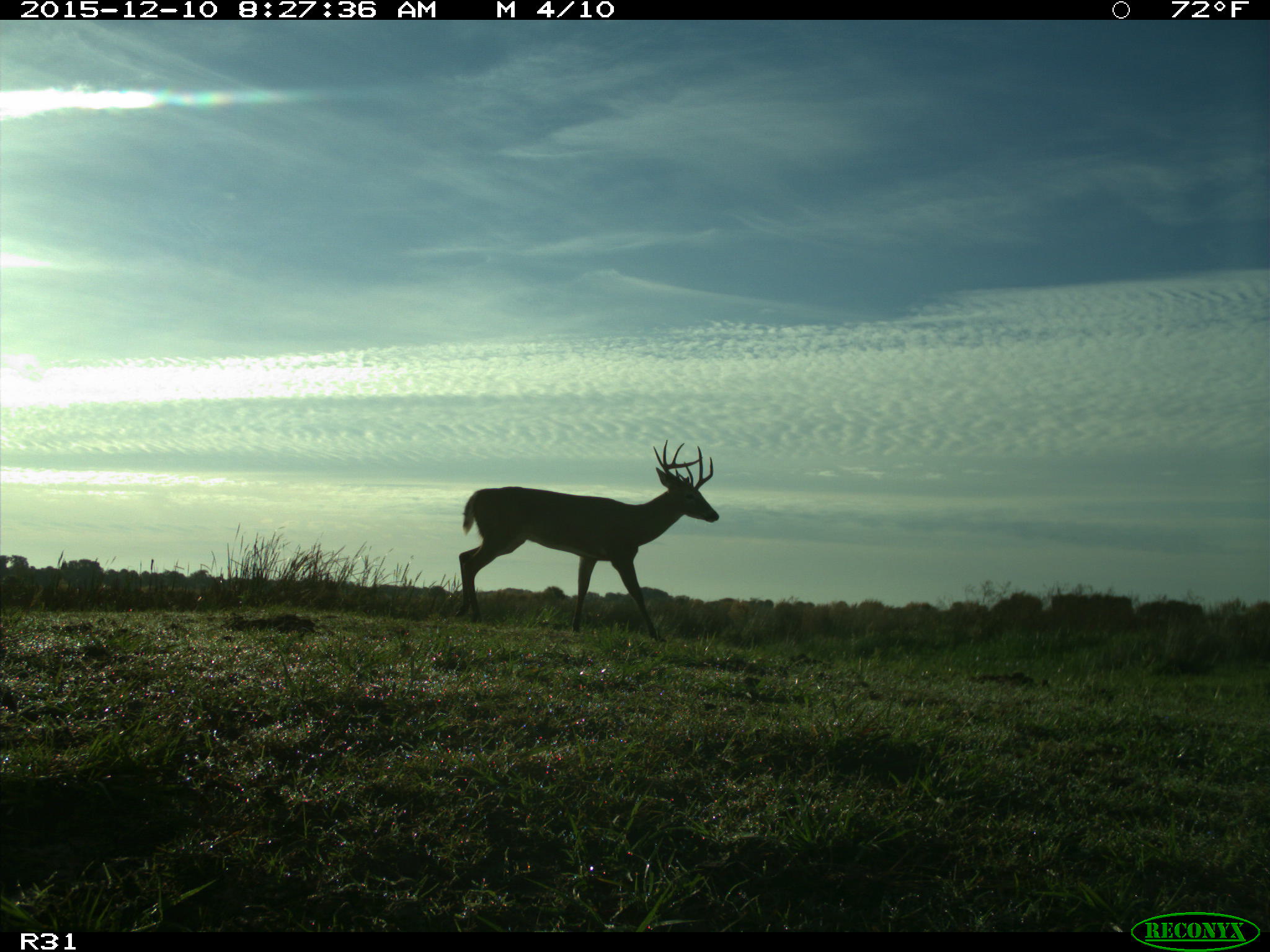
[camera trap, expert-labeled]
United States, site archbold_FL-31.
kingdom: Animalia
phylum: Chordata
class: Mammalia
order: Artiodactyla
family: Cervidae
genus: Odocoileus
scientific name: Odocoileus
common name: deer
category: unidentified deer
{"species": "unidentified deer (deer) (Odocoileus)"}